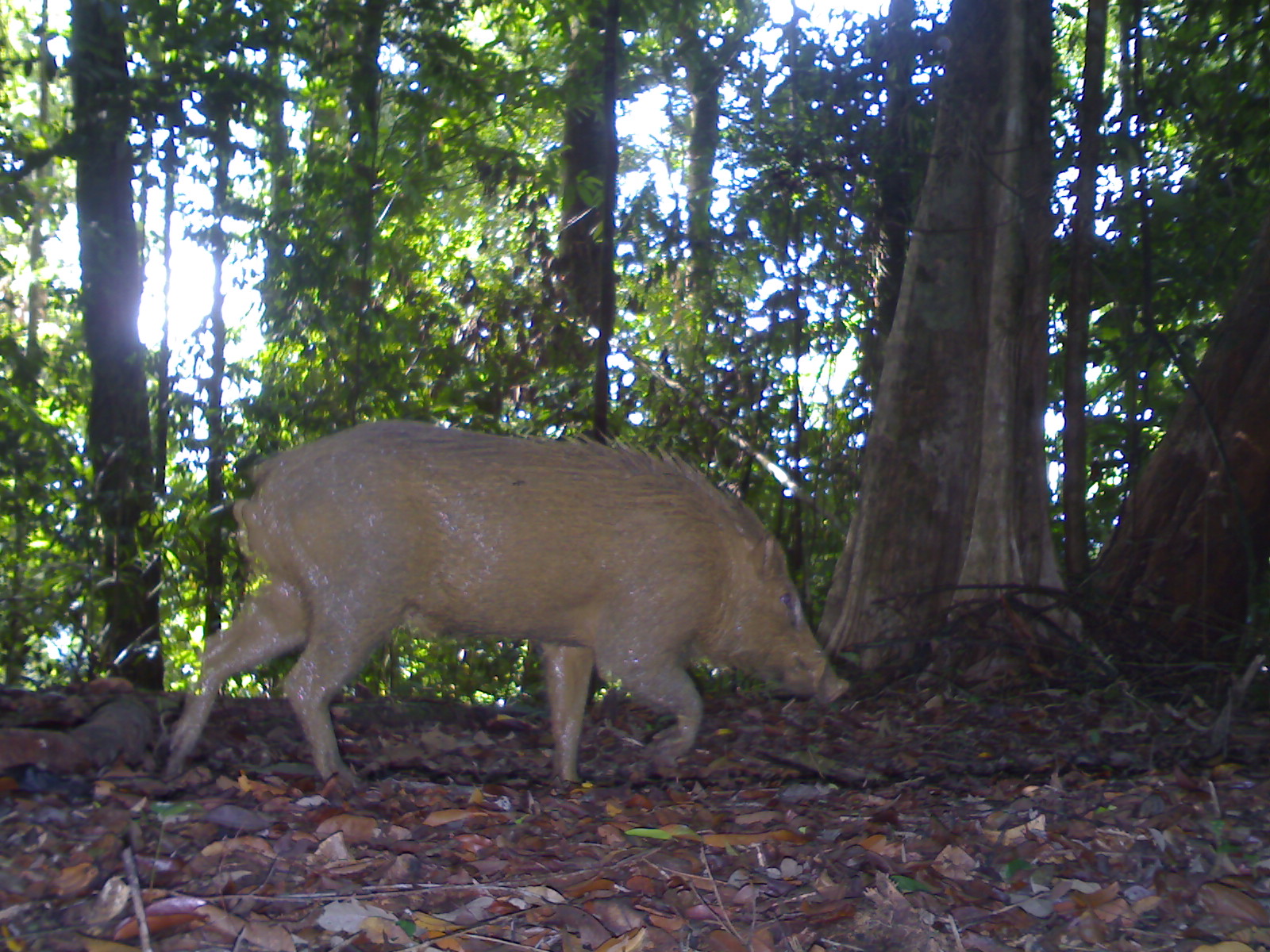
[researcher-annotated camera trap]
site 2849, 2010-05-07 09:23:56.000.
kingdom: Animalia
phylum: Chordata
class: Mammalia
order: Artiodactyla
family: Suidae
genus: Sus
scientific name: Sus scrofa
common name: wild boar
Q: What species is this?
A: Sus scrofa (wild boar).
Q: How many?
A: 1.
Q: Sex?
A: Male.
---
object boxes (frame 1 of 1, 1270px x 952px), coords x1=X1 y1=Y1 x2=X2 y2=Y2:
sus scrofa: x1=160 y1=415 x2=851 y2=784